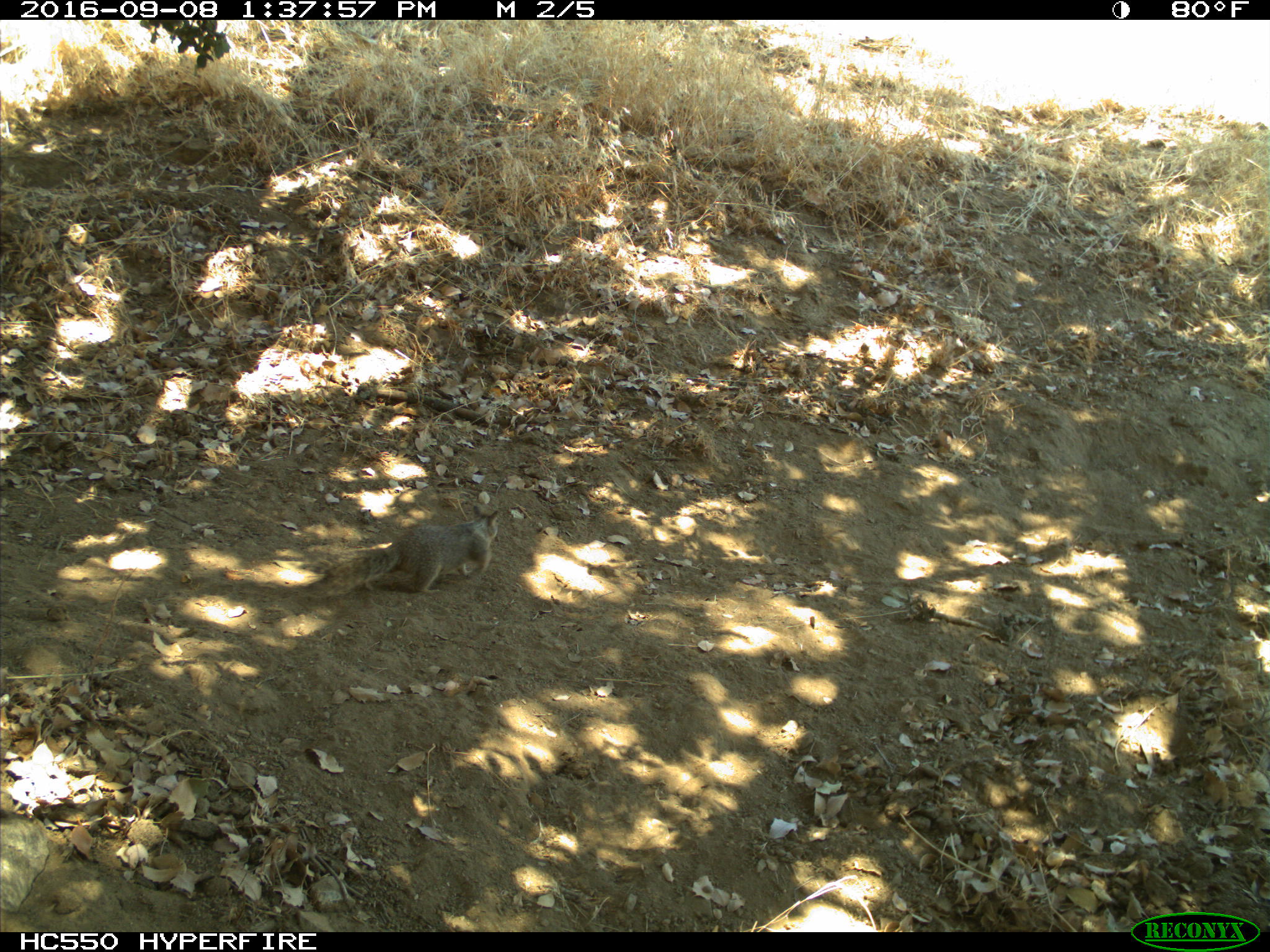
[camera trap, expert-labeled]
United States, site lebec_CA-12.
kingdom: Animalia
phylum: Chordata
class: Mammalia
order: Rodentia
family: Sciuridae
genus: Otospermophilus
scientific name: Otospermophilus beecheyi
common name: california ground squirrel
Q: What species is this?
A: Otospermophilus beecheyi (california ground squirrel).